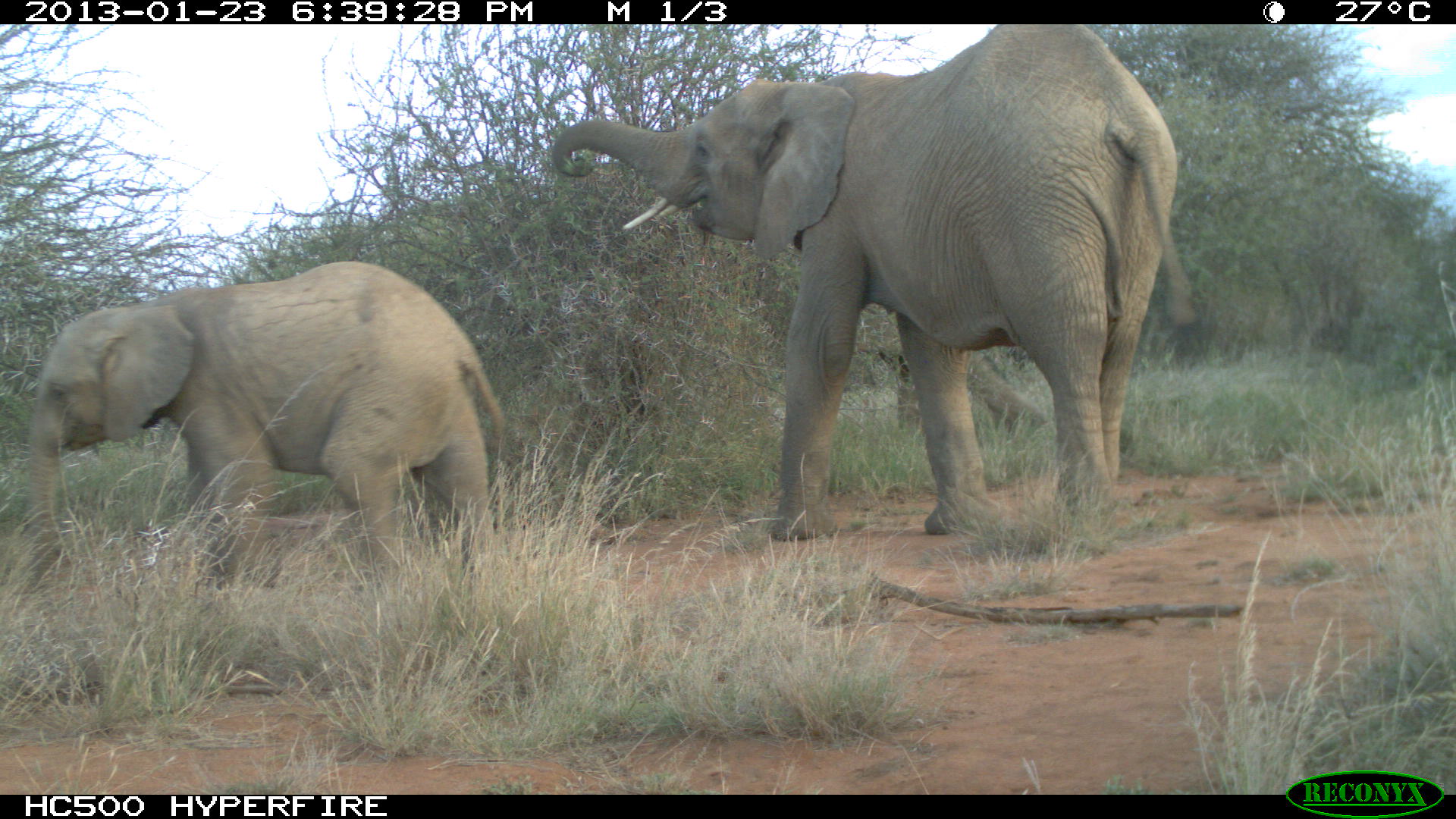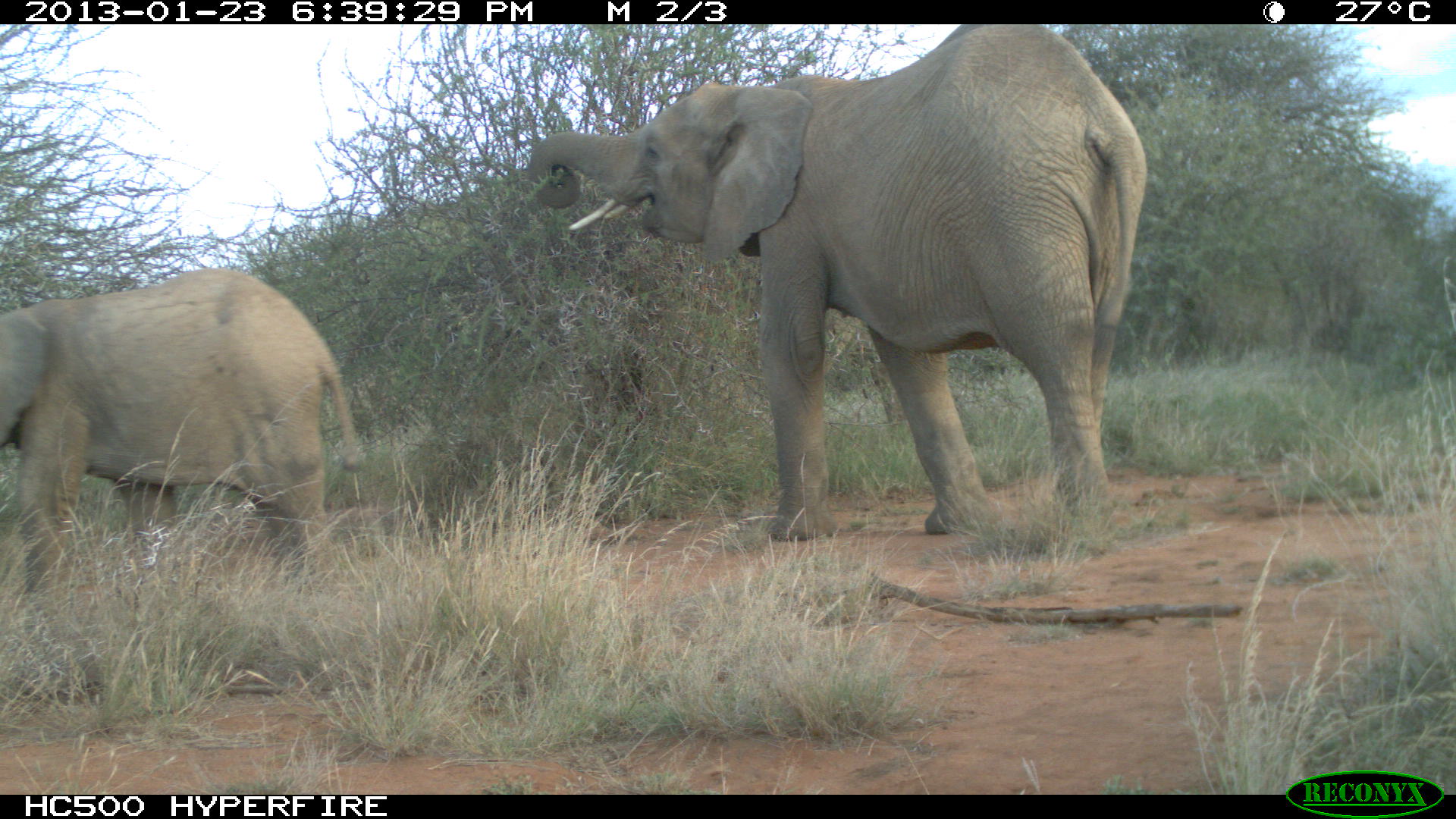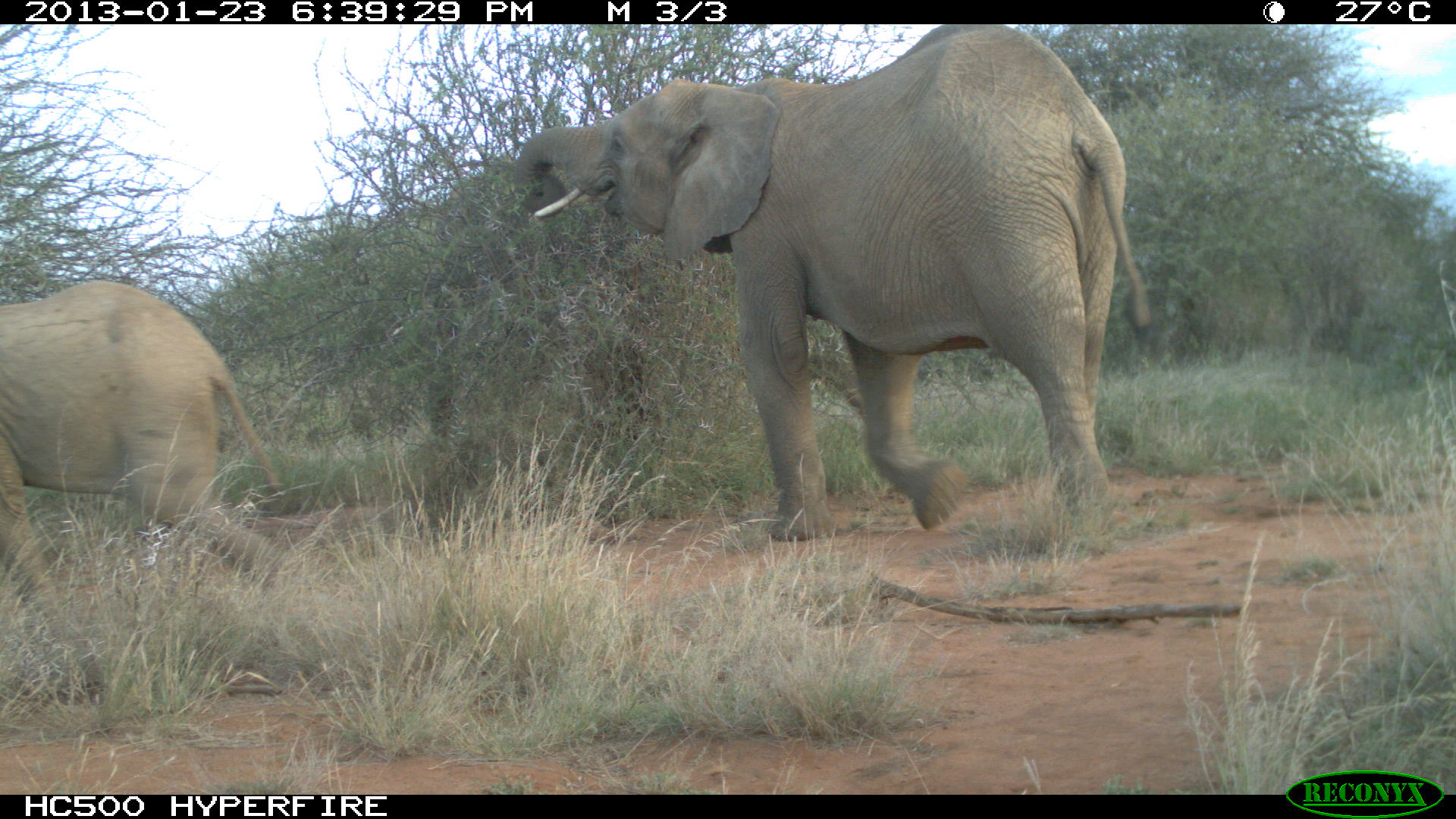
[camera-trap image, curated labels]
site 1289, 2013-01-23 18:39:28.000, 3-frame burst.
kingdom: Animalia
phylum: Chordata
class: Mammalia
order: Proboscidea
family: Elephantidae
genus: Loxodonta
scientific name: Loxodonta africana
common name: african bush elephant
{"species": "Loxodonta africana (african bush elephant)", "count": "3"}